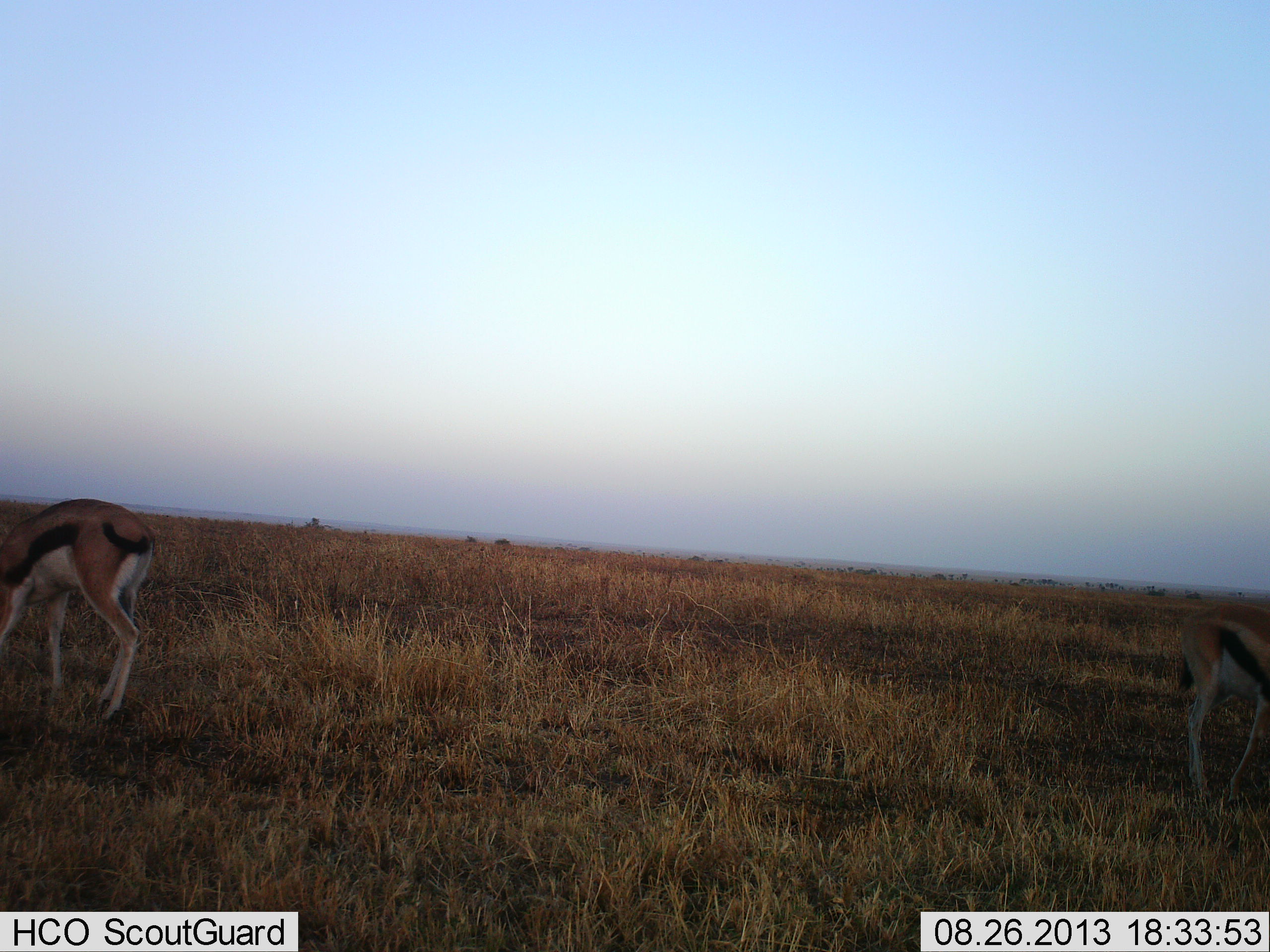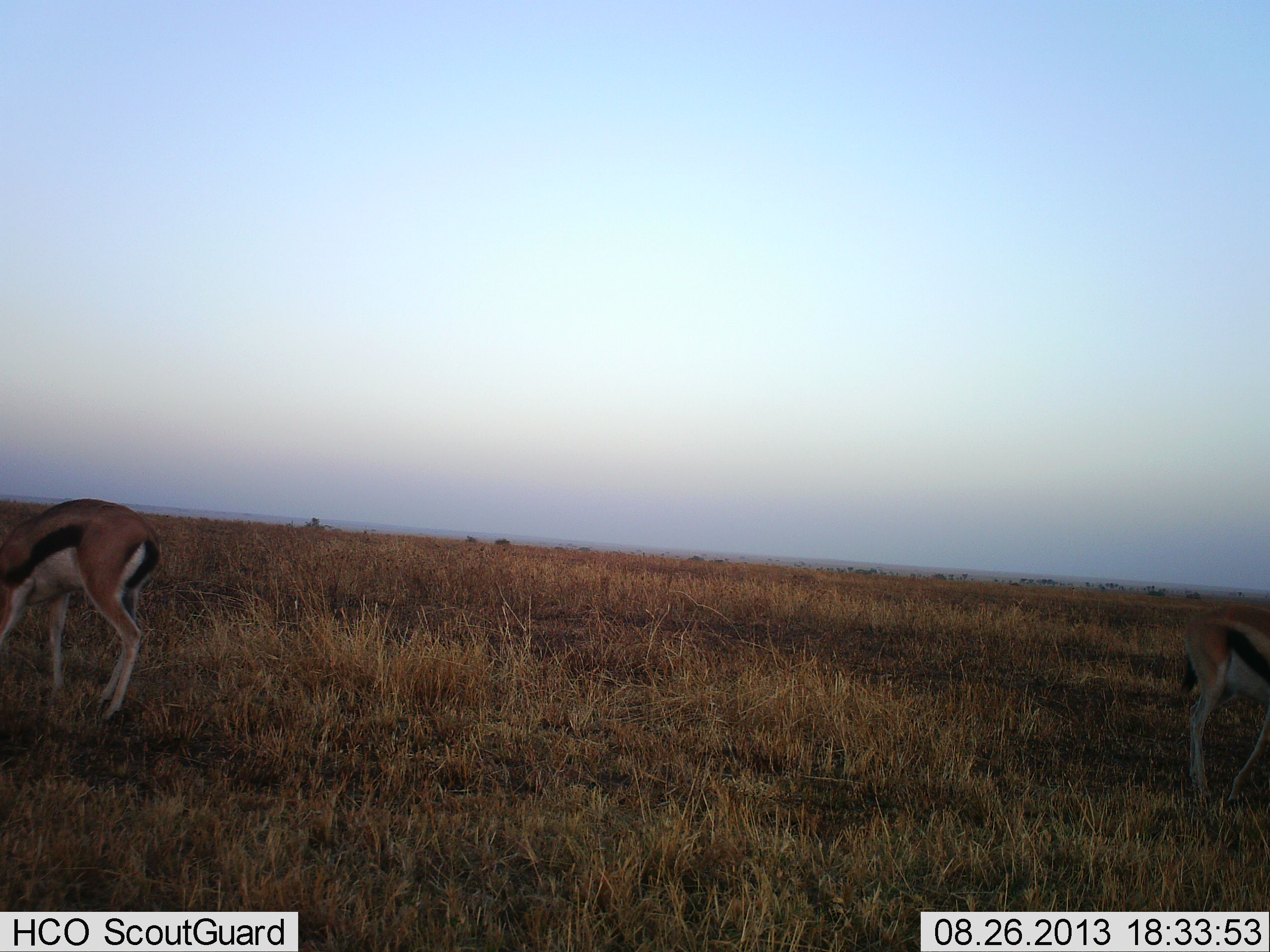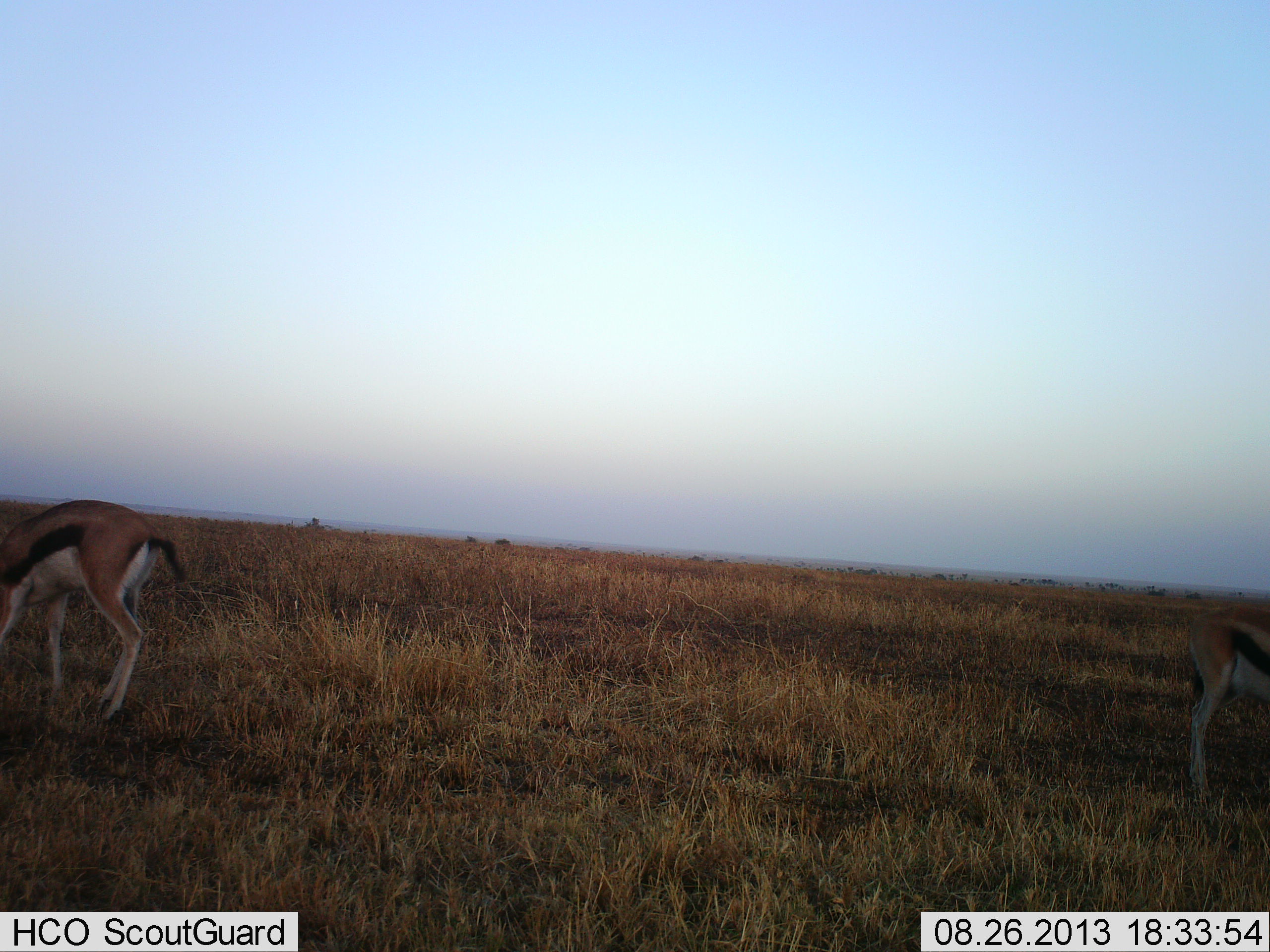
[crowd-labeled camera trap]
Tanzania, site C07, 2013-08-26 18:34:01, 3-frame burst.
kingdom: Animalia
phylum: Chordata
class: Mammalia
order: Artiodactyla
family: Bovidae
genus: Eudorcas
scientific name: Eudorcas thomsonii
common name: thomson's gazelle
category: gazellethomsons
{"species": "gazellethomsons (thomson's gazelle) (Eudorcas thomsonii)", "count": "2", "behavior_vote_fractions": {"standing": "41%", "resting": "5%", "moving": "0%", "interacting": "0%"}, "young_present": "0%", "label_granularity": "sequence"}